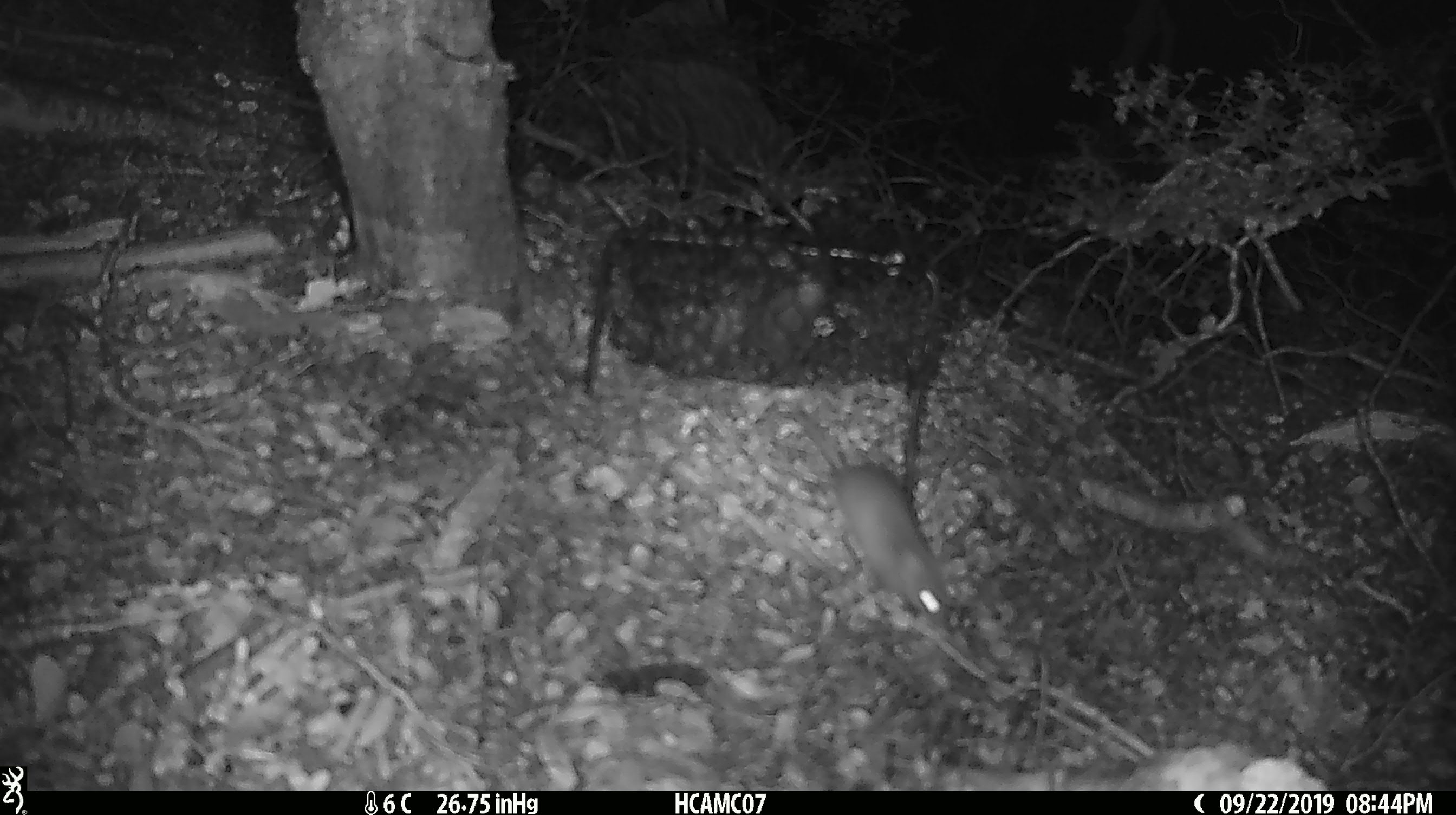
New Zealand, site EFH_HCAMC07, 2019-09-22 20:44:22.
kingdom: Animalia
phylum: Chordata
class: Mammalia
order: Rodentia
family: Muridae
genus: Mus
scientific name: Mus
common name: mouse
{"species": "mouse (Mus)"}